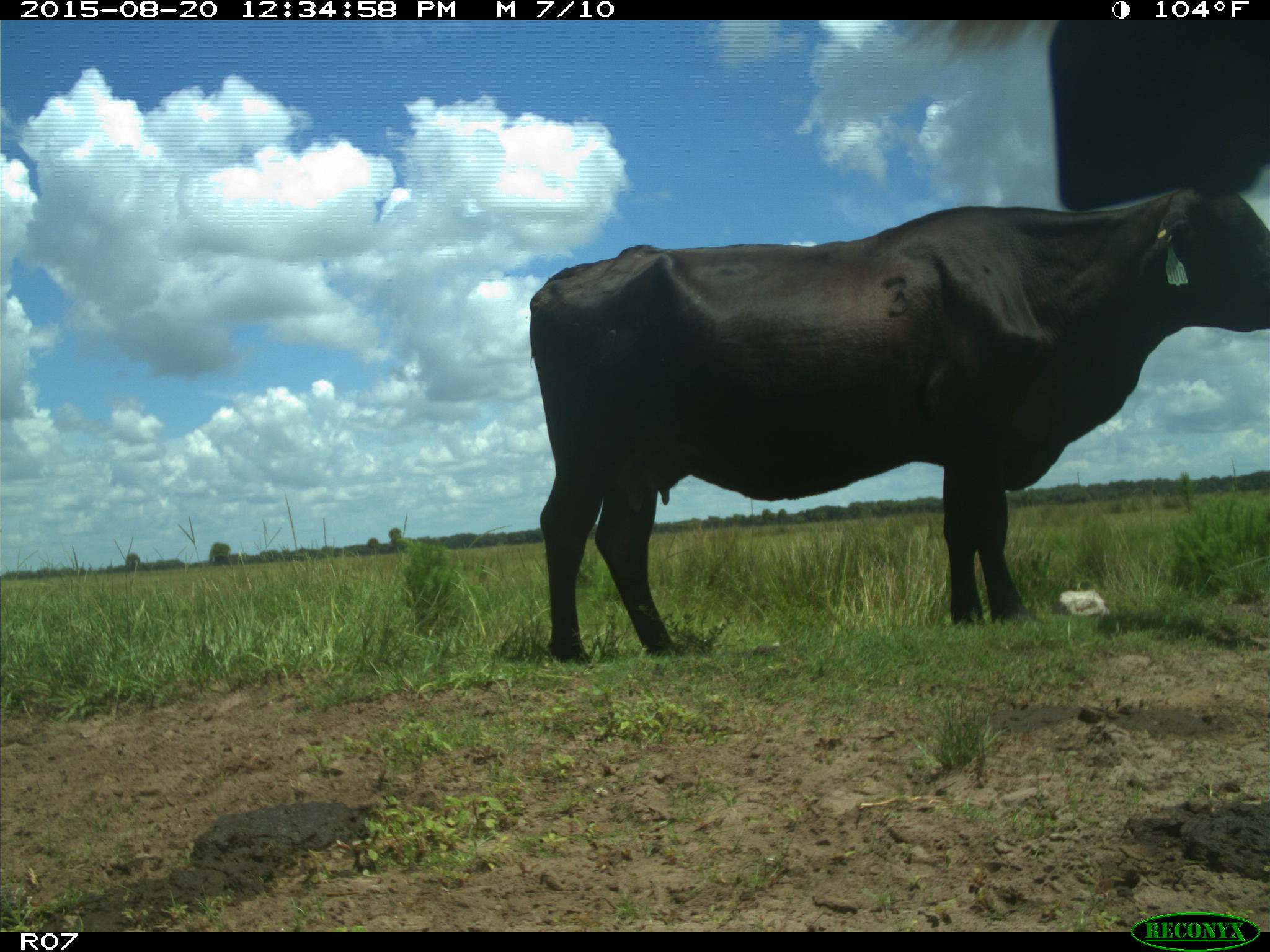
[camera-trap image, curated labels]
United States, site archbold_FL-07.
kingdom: Animalia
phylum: Chordata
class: Mammalia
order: Artiodactyla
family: Bovidae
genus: Bos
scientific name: Bos taurus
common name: domestic cow